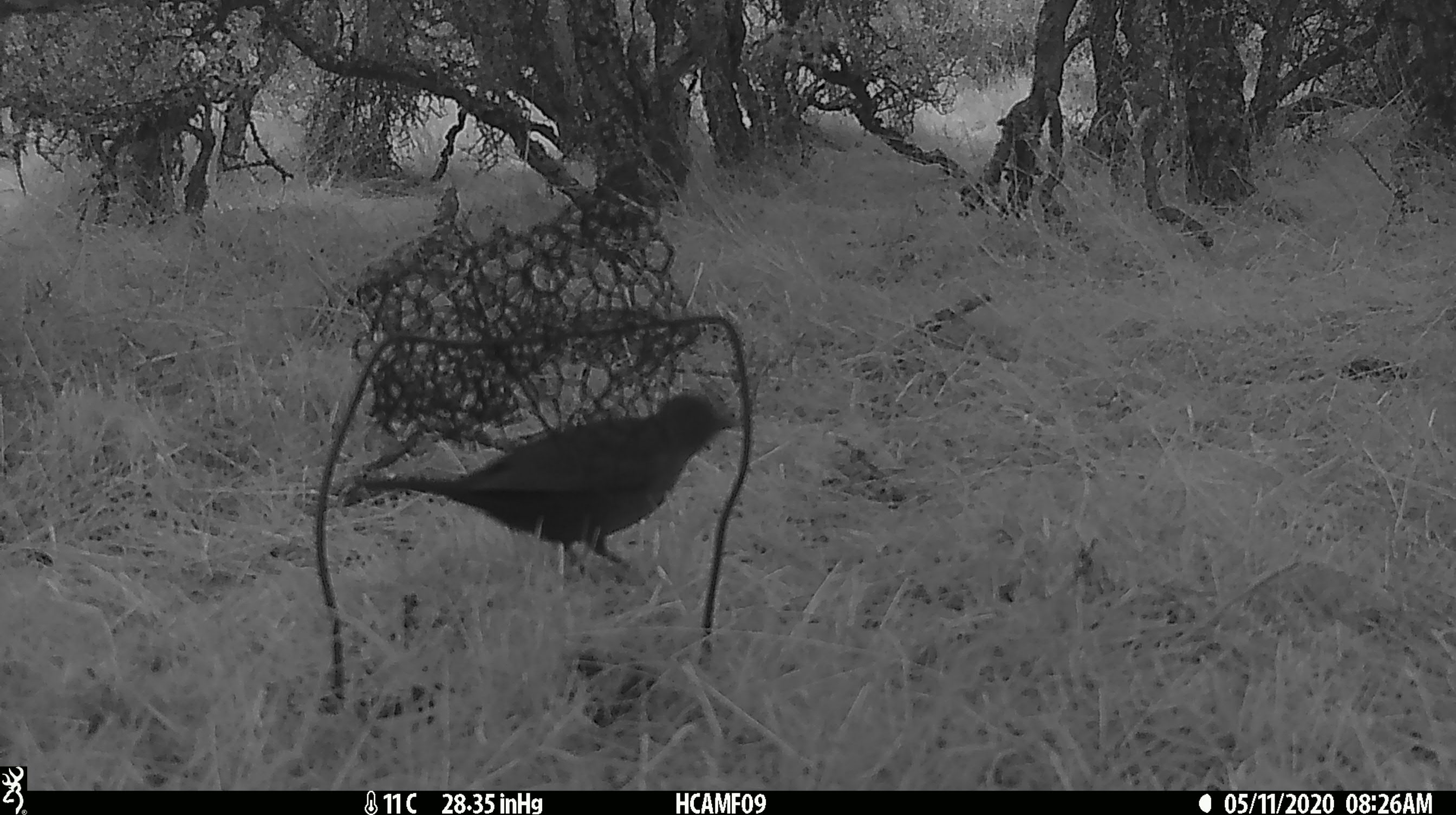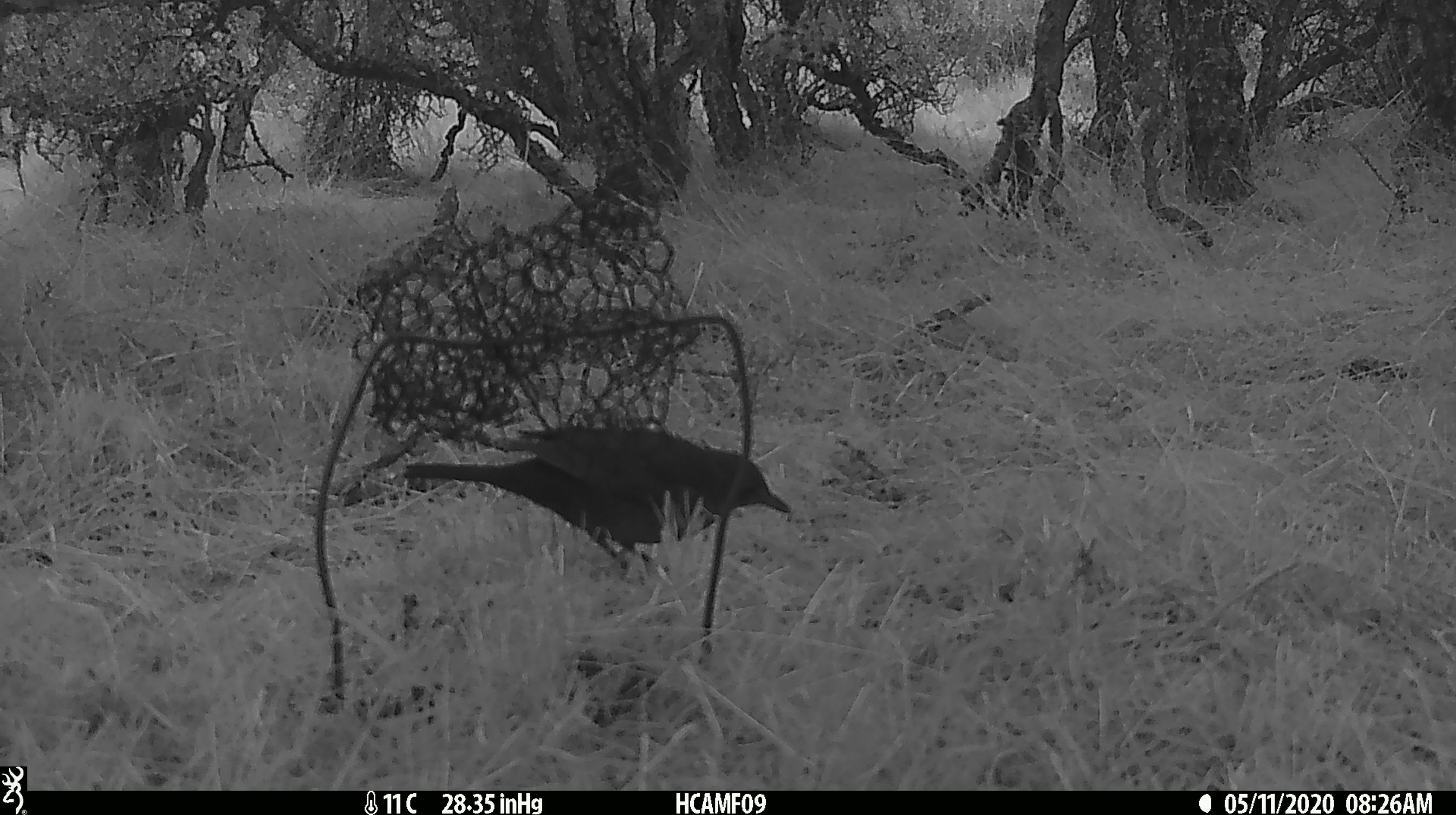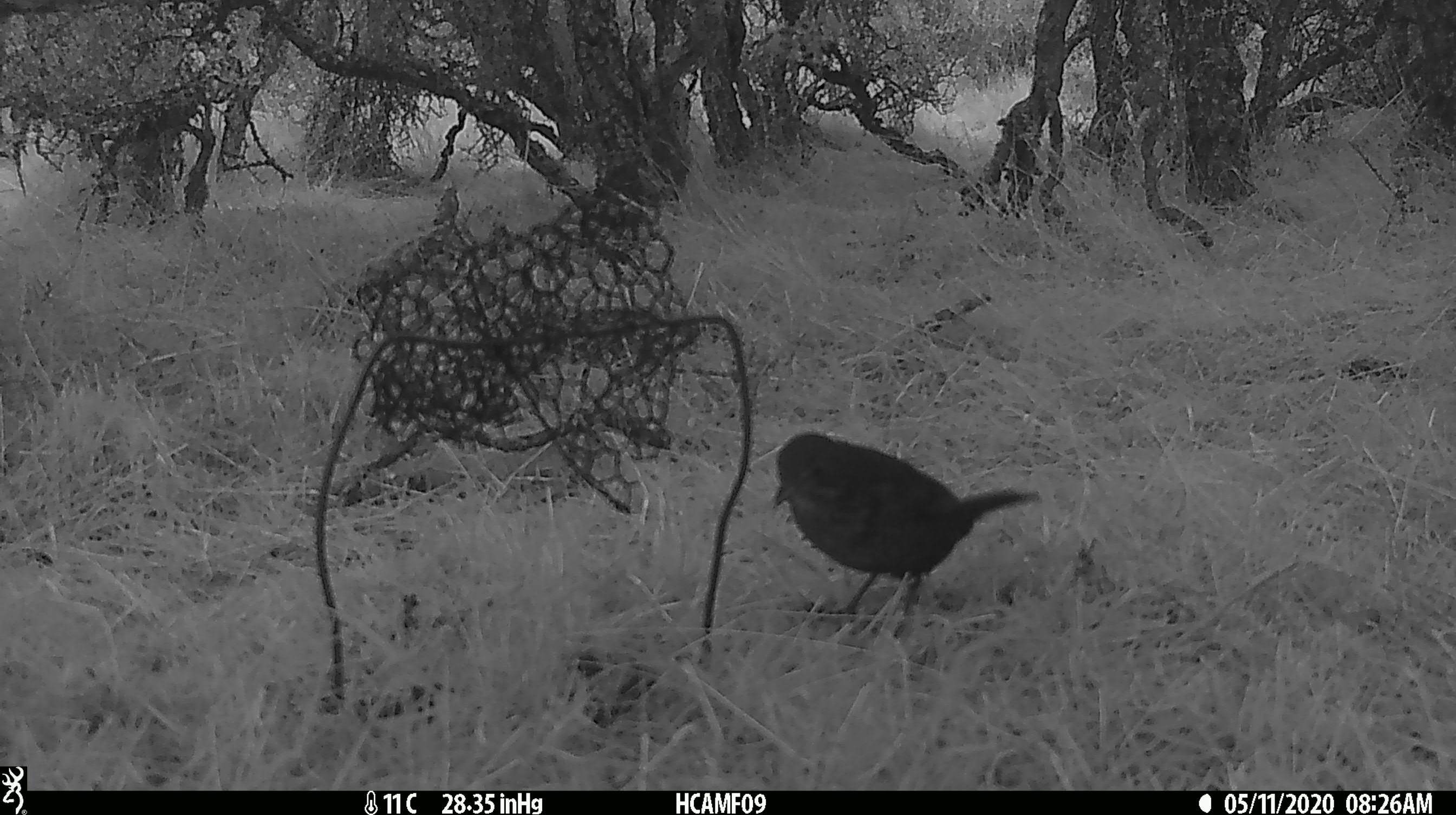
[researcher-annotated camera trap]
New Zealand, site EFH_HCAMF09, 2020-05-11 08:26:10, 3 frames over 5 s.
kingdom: Animalia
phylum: Chordata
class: Aves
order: Passeriformes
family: Turdidae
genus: Turdus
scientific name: Turdus merula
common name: eurasian blackbird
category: blackbird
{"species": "blackbird (eurasian blackbird) (Turdus merula)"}